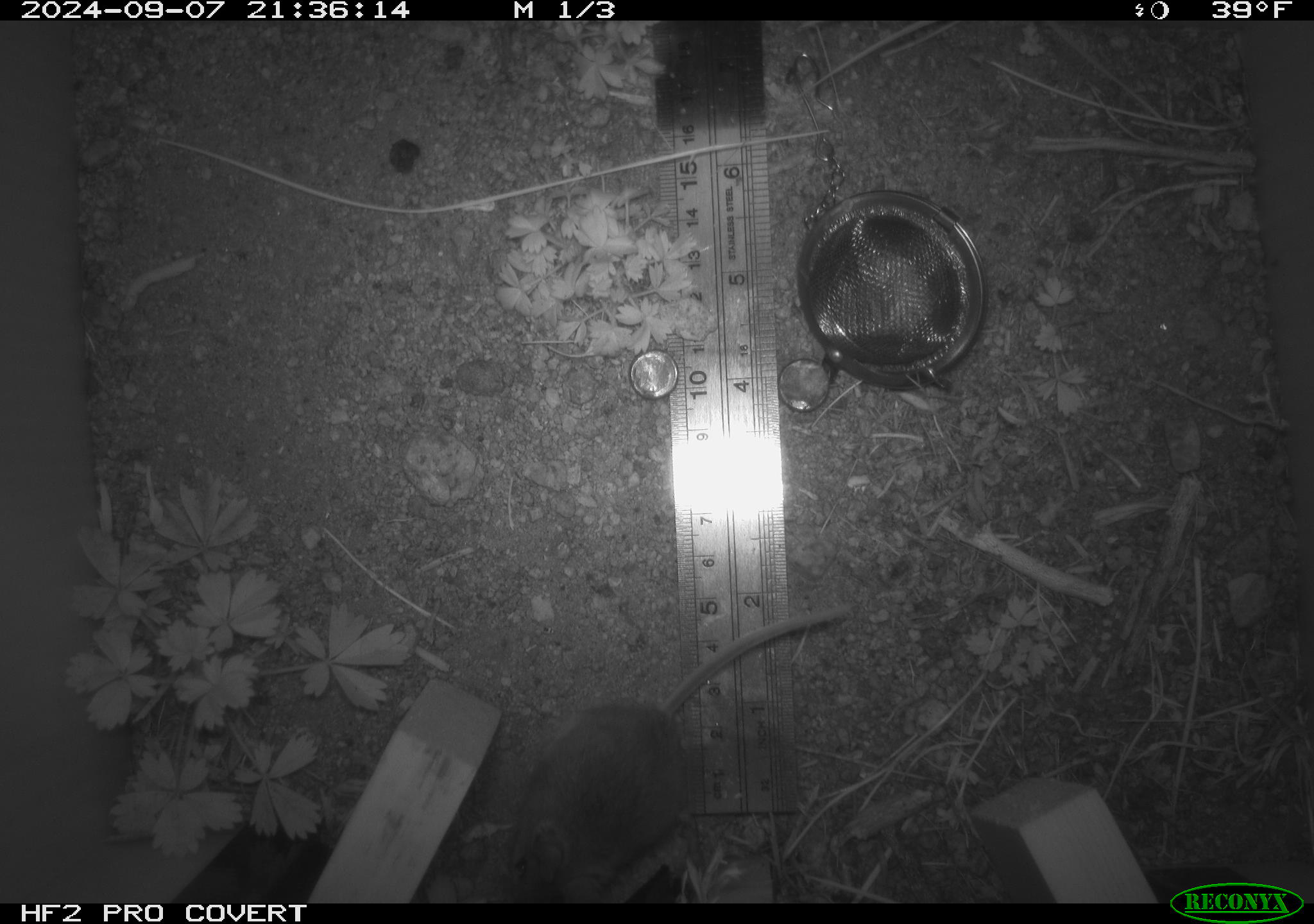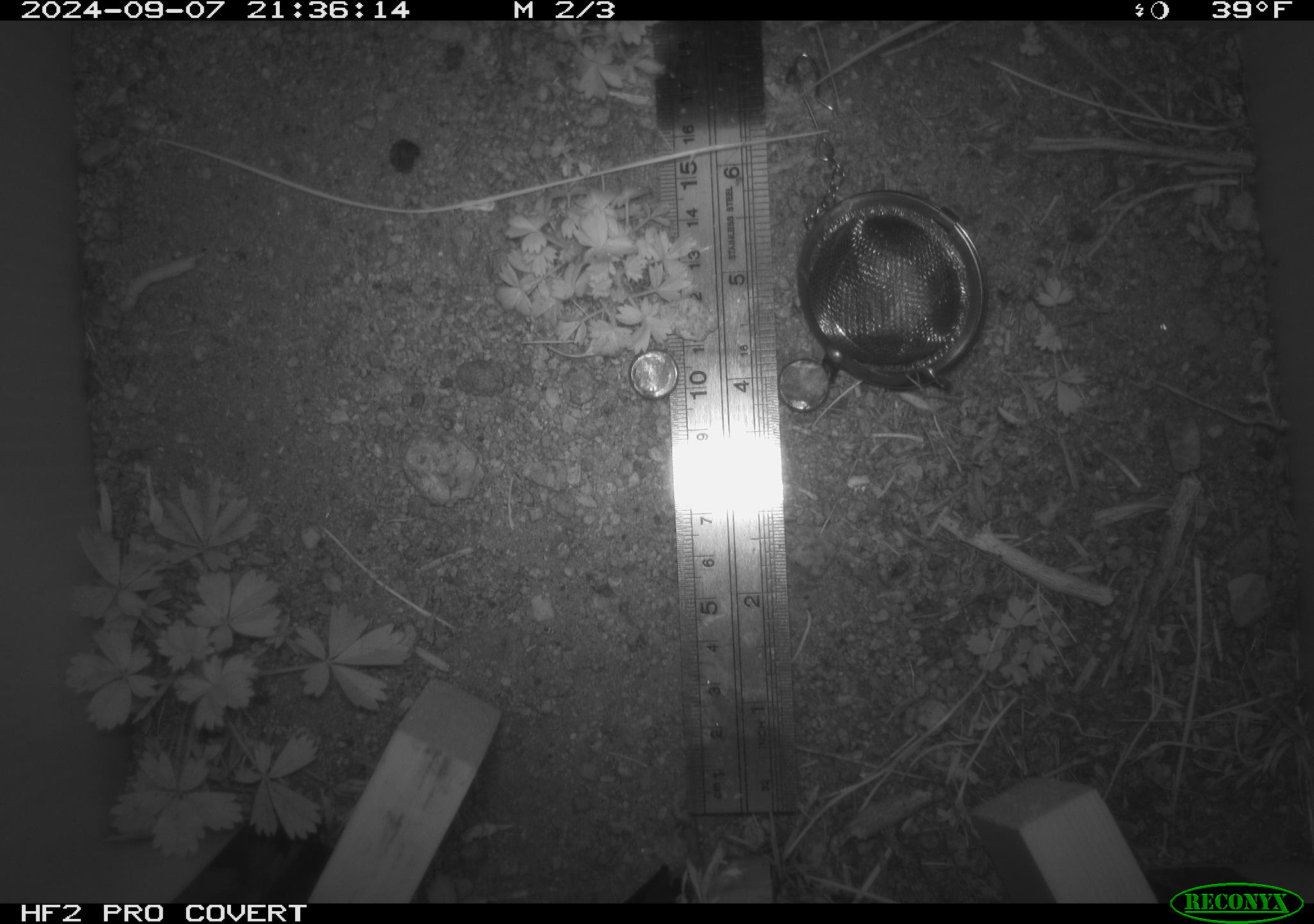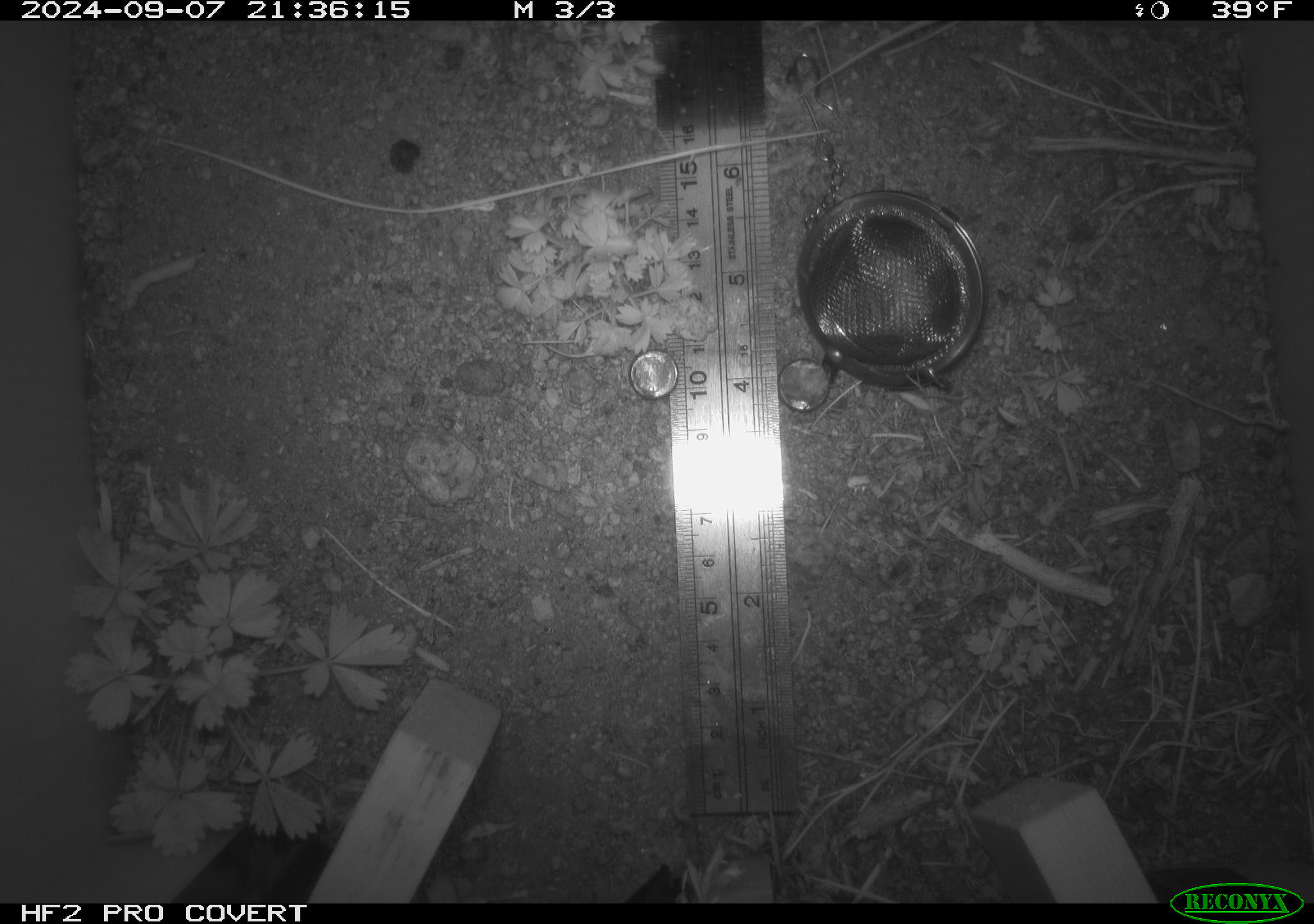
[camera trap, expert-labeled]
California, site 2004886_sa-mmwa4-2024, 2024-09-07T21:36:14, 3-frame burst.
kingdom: Animalia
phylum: Chordata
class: Mammalia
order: Rodentia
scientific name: Rodentia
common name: mouse species